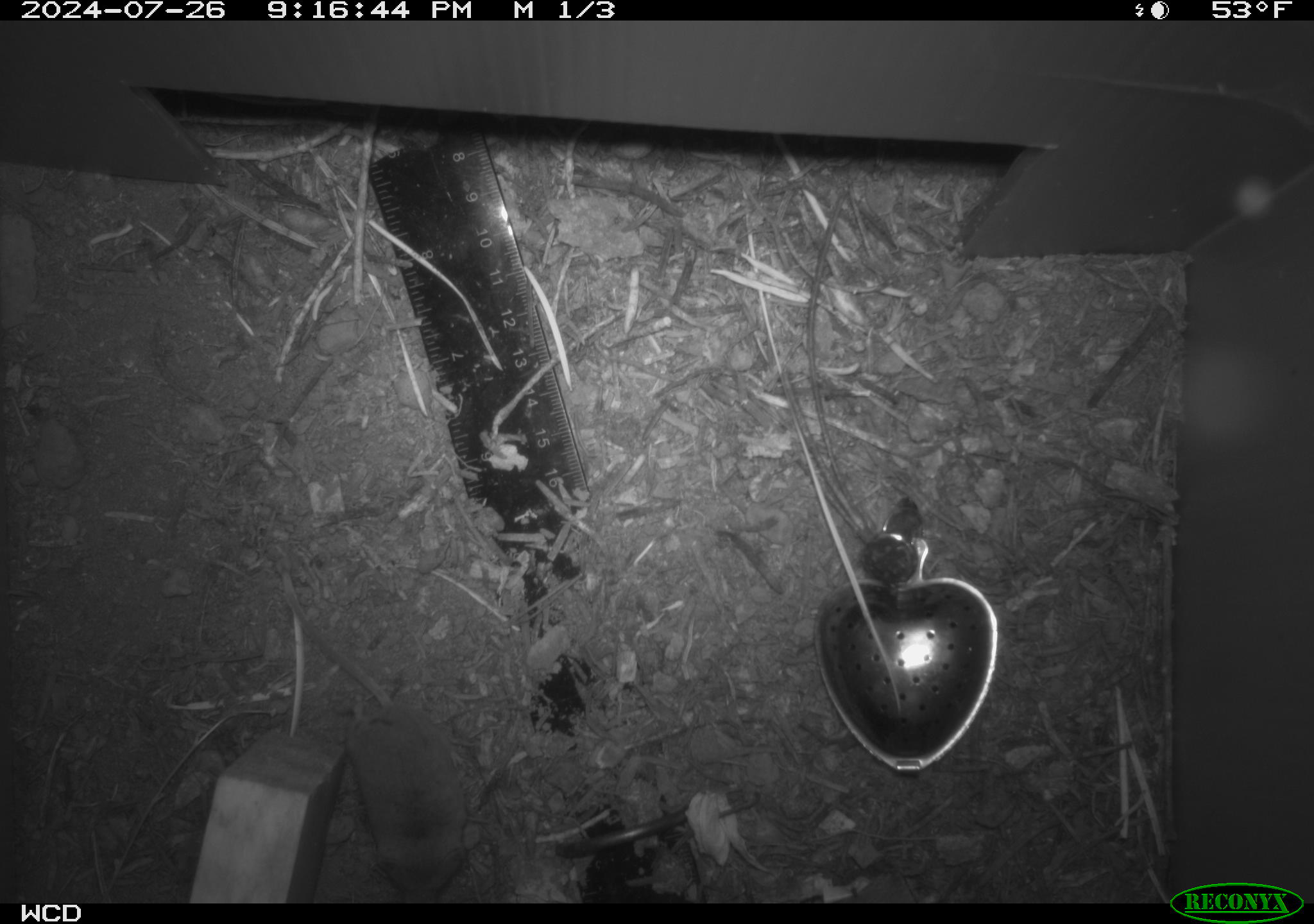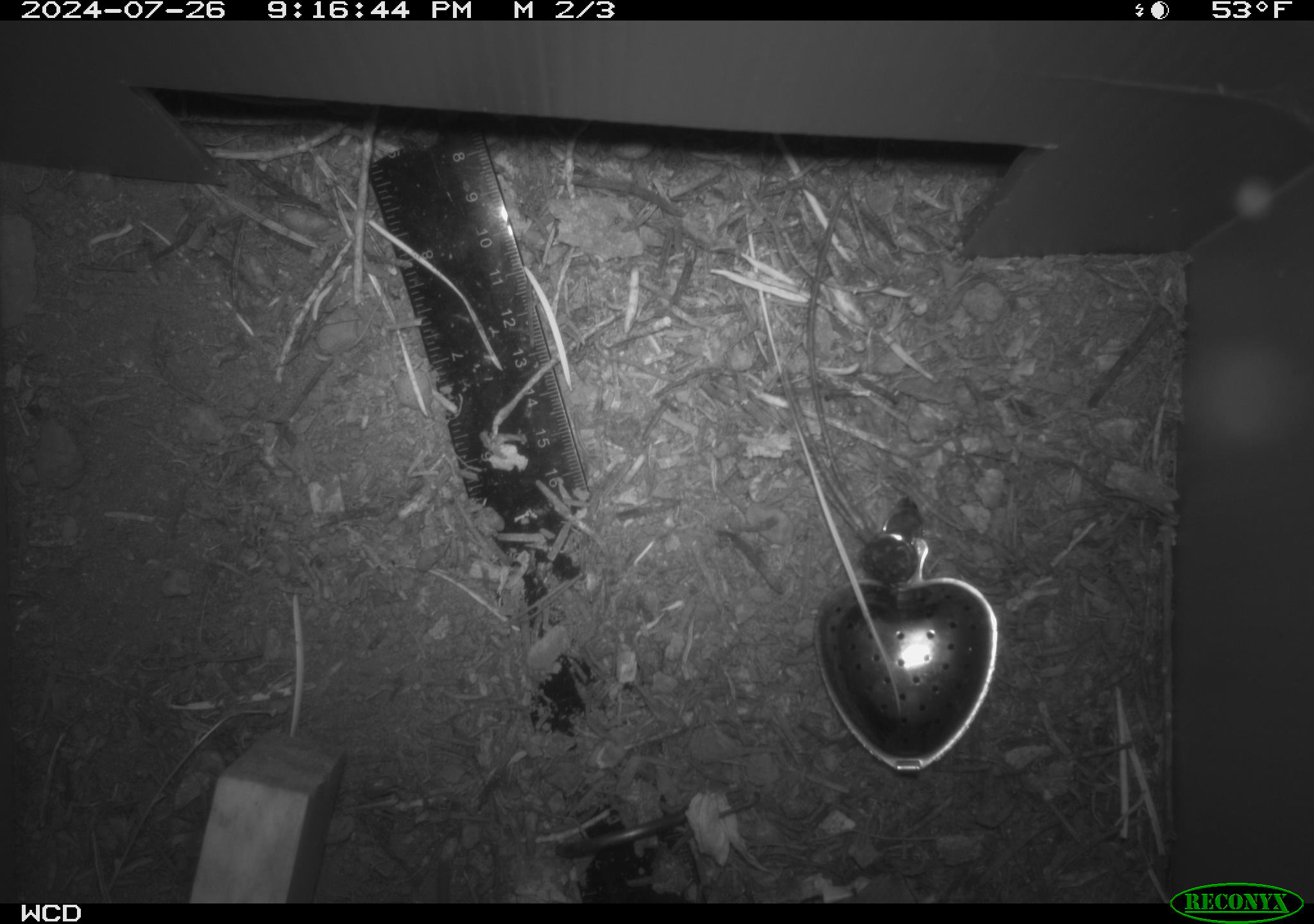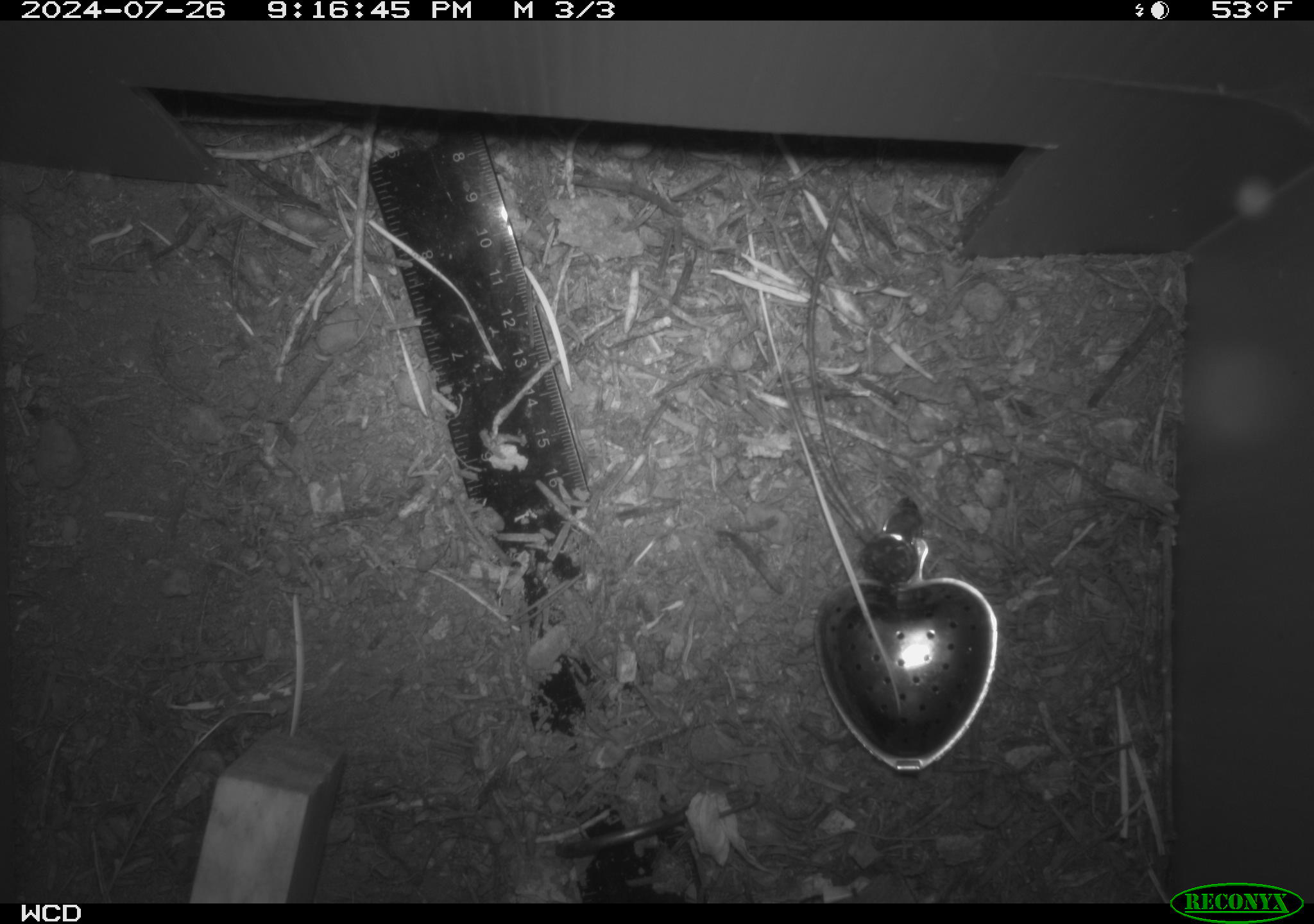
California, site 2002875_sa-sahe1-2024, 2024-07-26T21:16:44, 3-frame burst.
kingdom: Animalia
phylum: Chordata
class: Mammalia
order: Eulipotyphla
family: Soricidae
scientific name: Soricidae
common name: shrews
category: soricidae family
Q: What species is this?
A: Soricidae family (shrews) (Soricidae).